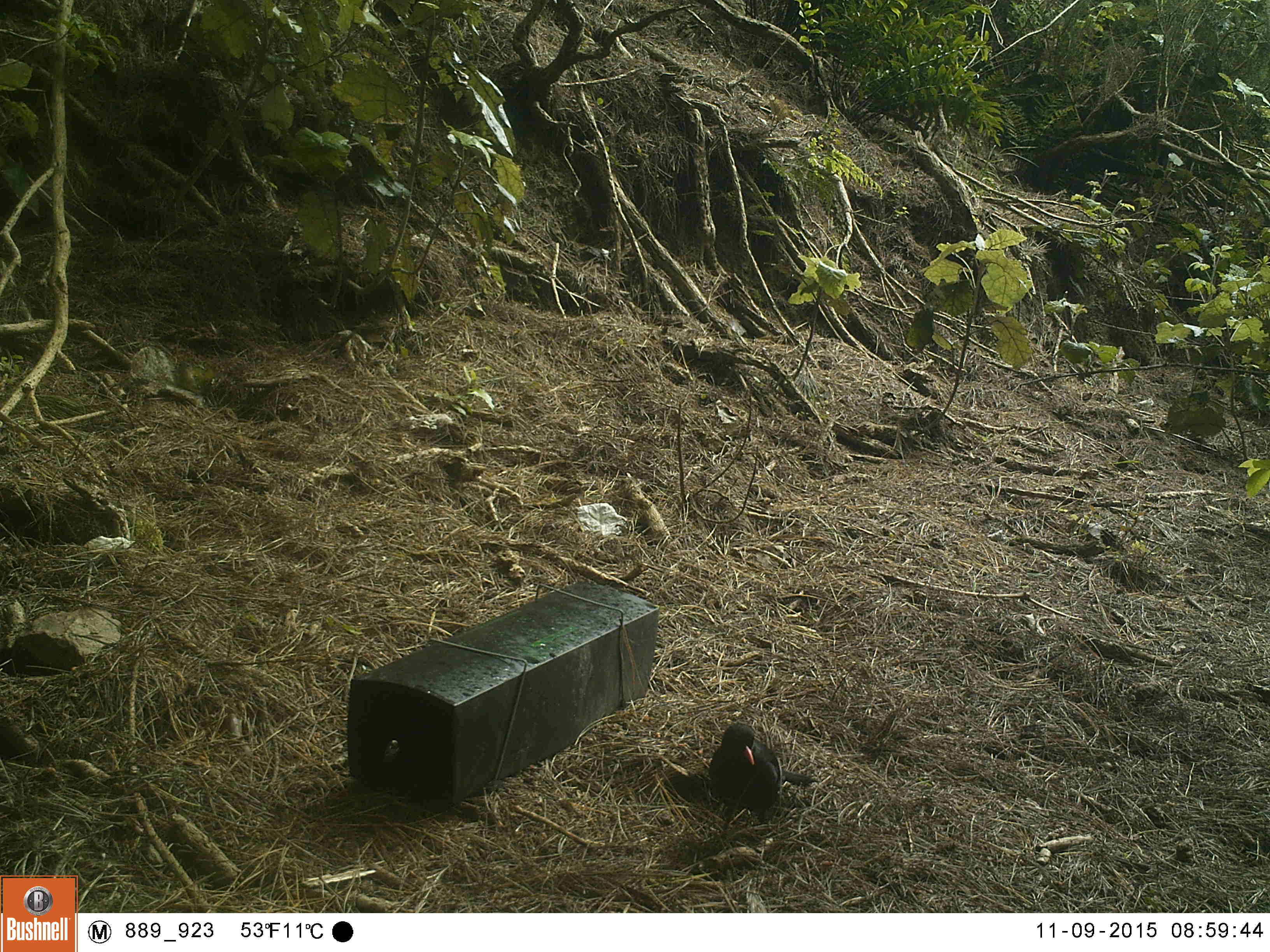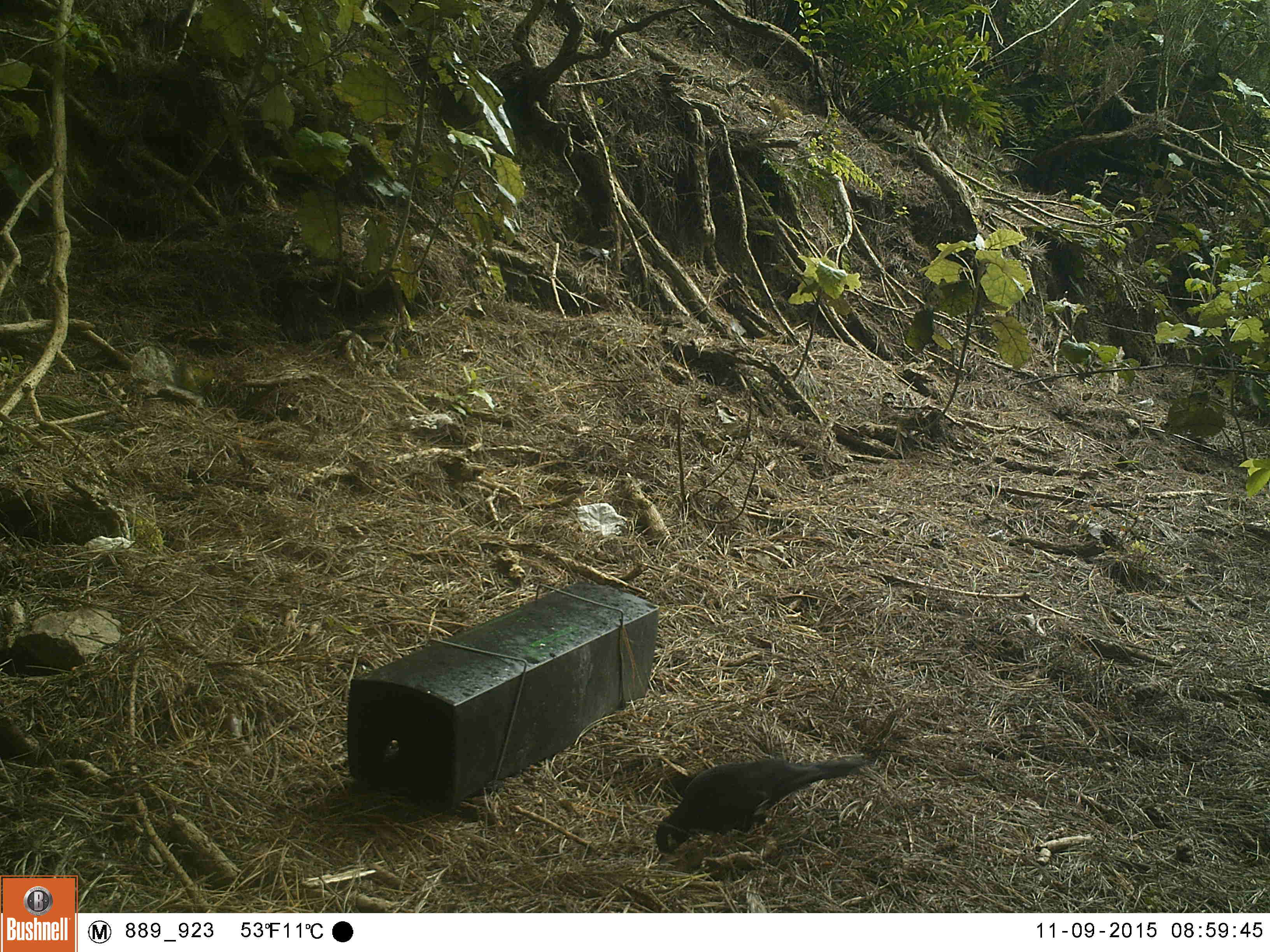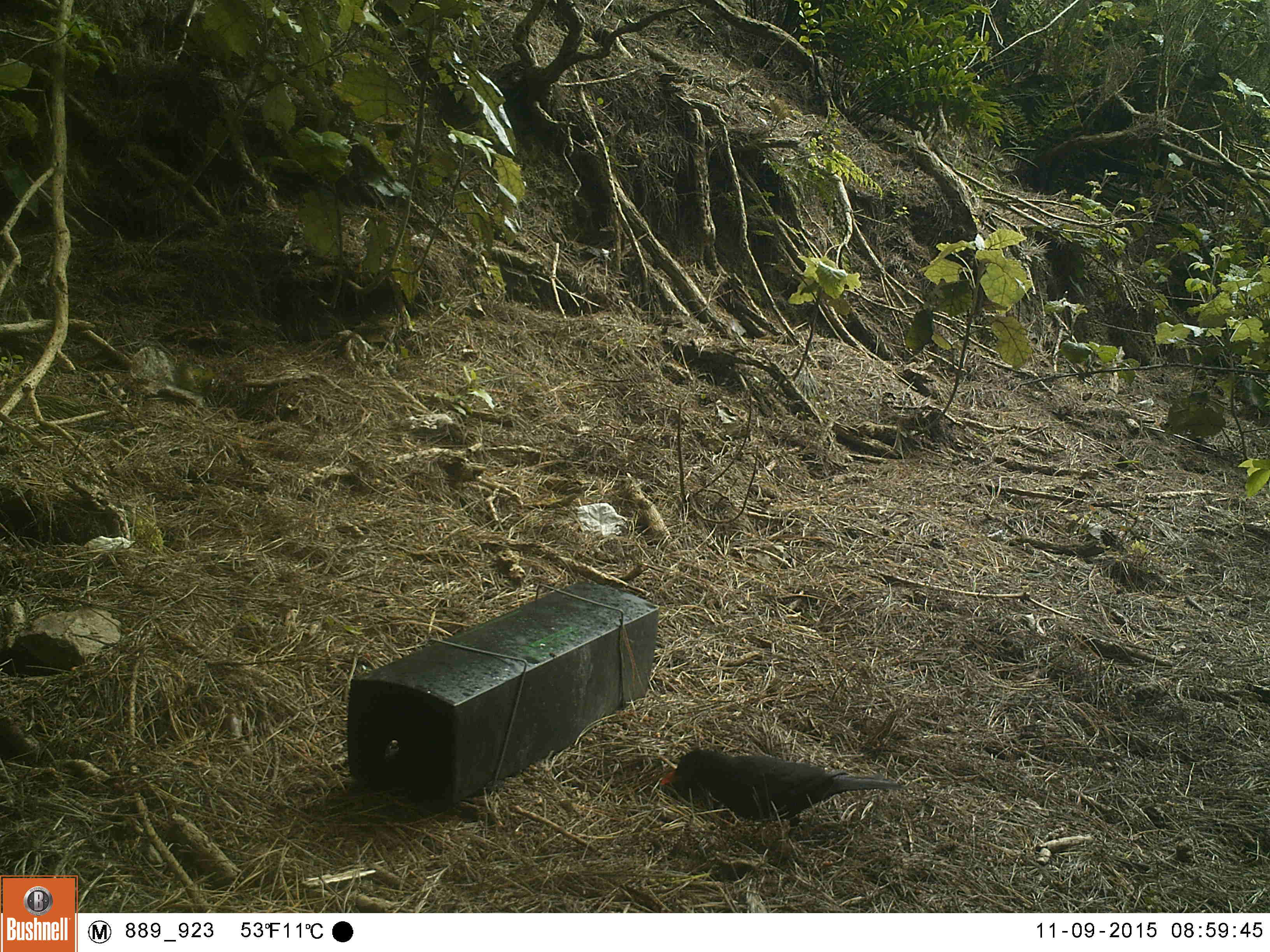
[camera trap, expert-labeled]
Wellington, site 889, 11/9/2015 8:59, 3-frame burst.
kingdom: Animalia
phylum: Chordata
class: Aves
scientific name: Aves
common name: bird